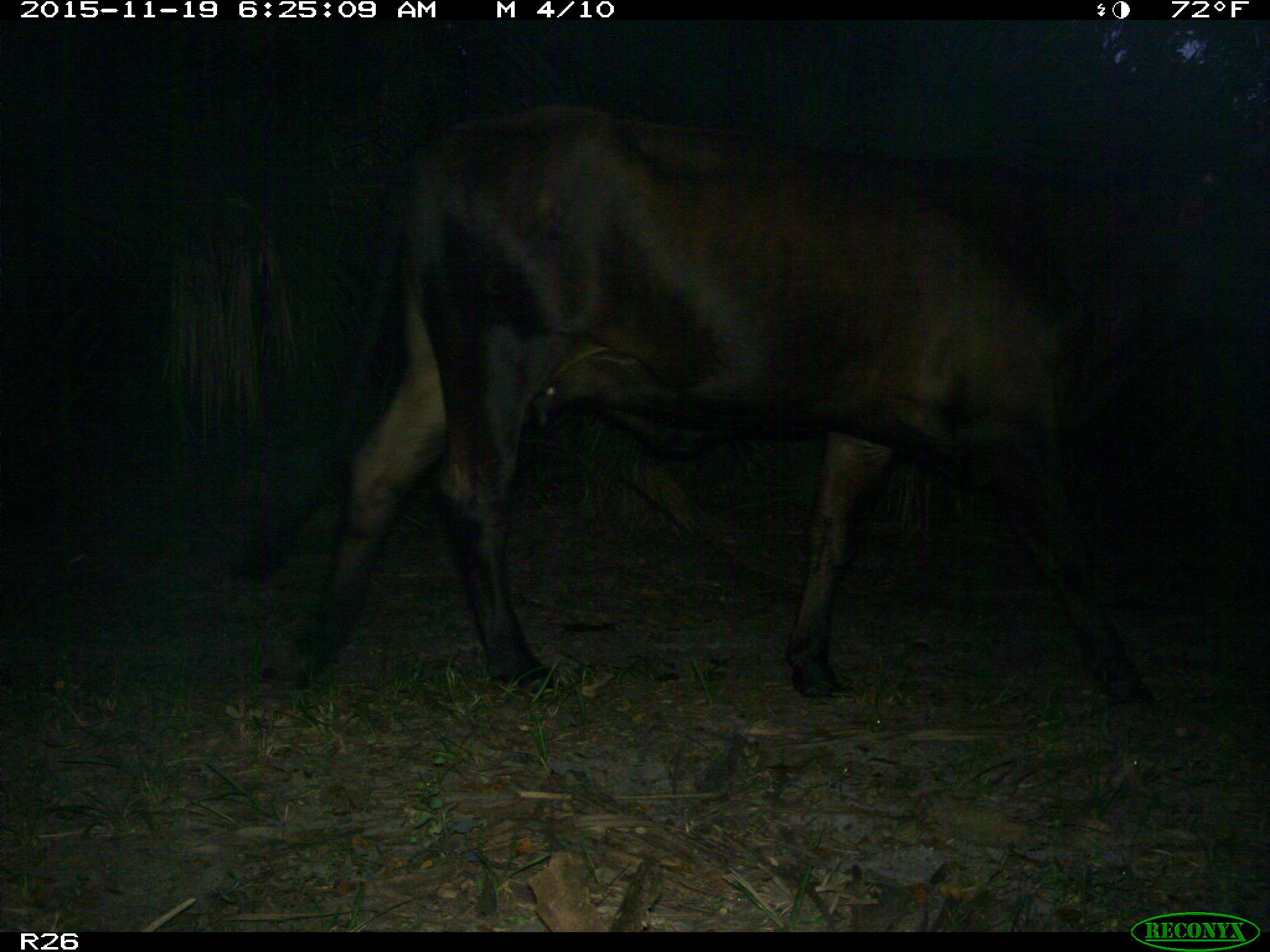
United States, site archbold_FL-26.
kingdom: Animalia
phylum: Chordata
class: Mammalia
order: Artiodactyla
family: Bovidae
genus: Bos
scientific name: Bos taurus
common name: domestic cow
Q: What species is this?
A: Bos taurus (domestic cow).